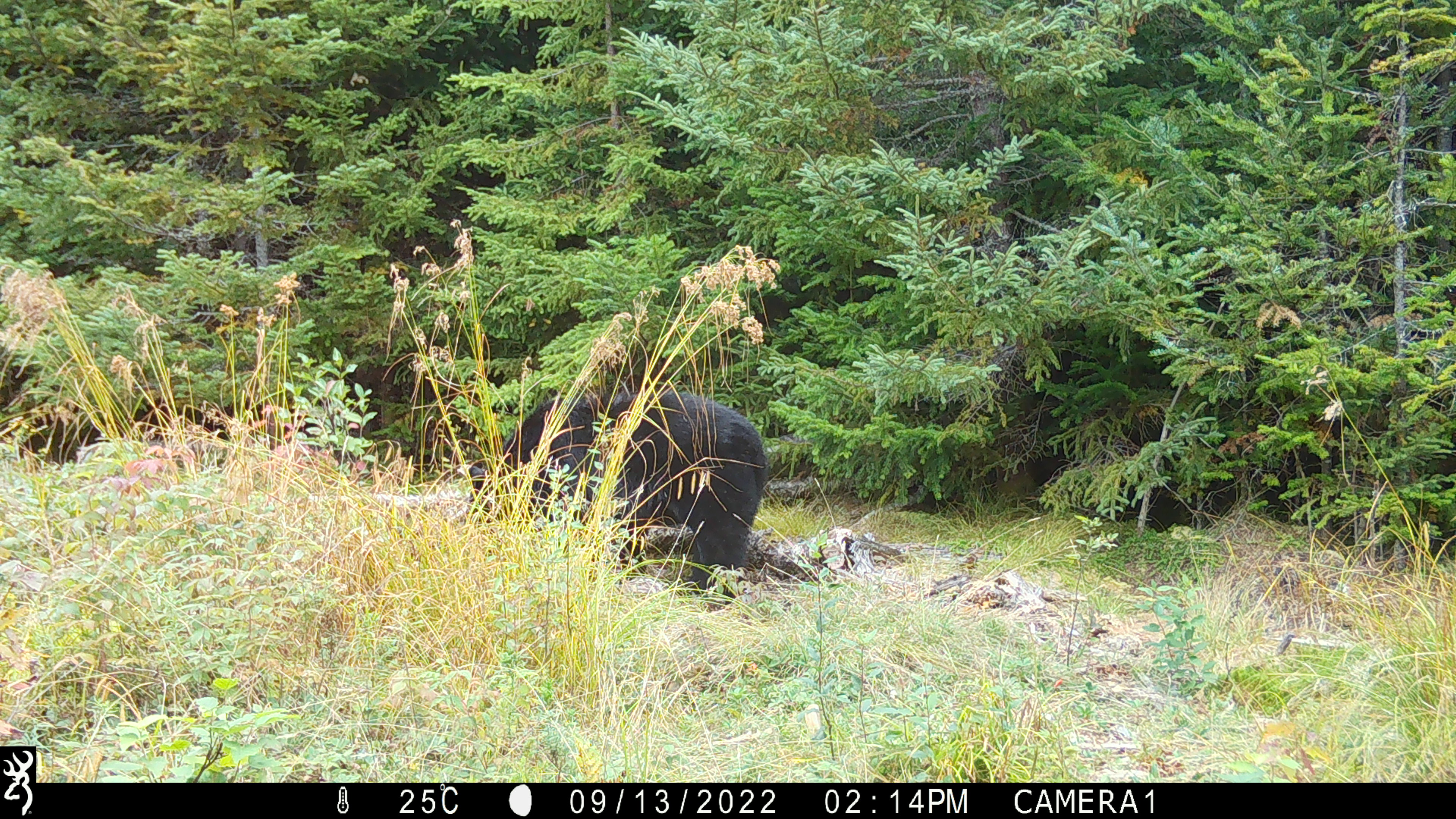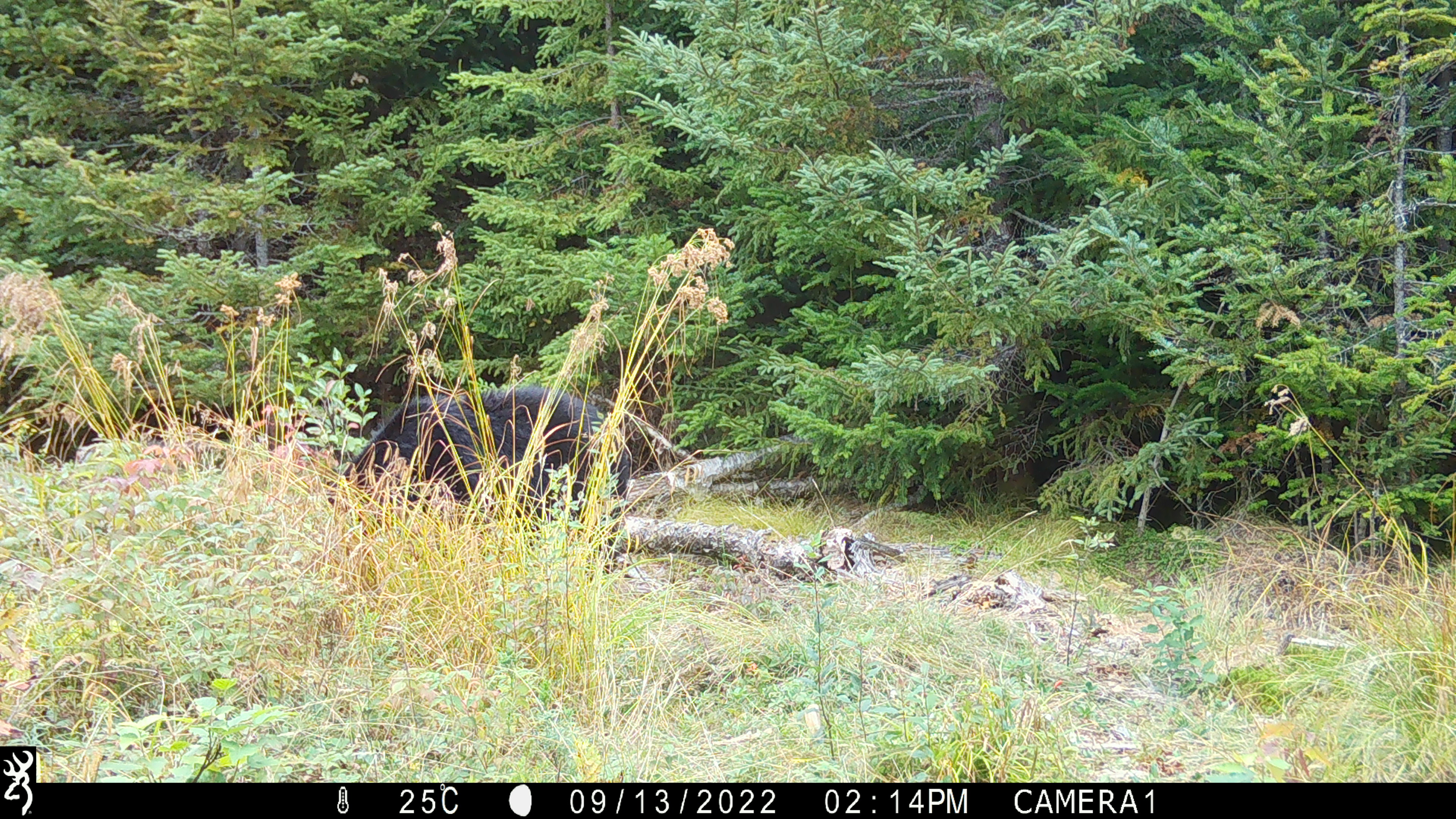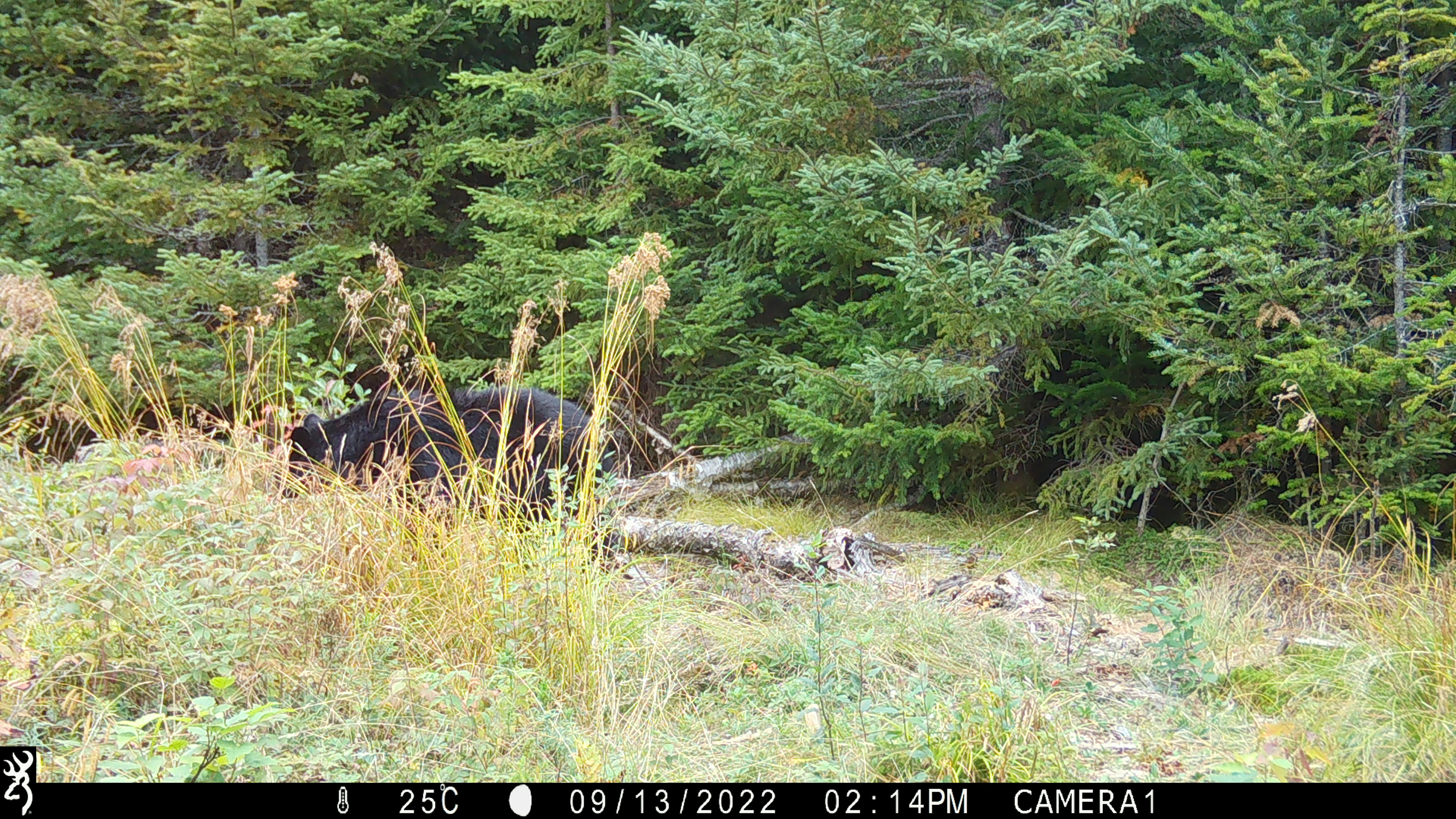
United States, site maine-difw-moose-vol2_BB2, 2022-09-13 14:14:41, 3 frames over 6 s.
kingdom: Animalia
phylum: Chordata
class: Mammalia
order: Carnivora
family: Ursidae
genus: Ursus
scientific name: Ursus americanus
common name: black bear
Black bear (Ursus americanus).